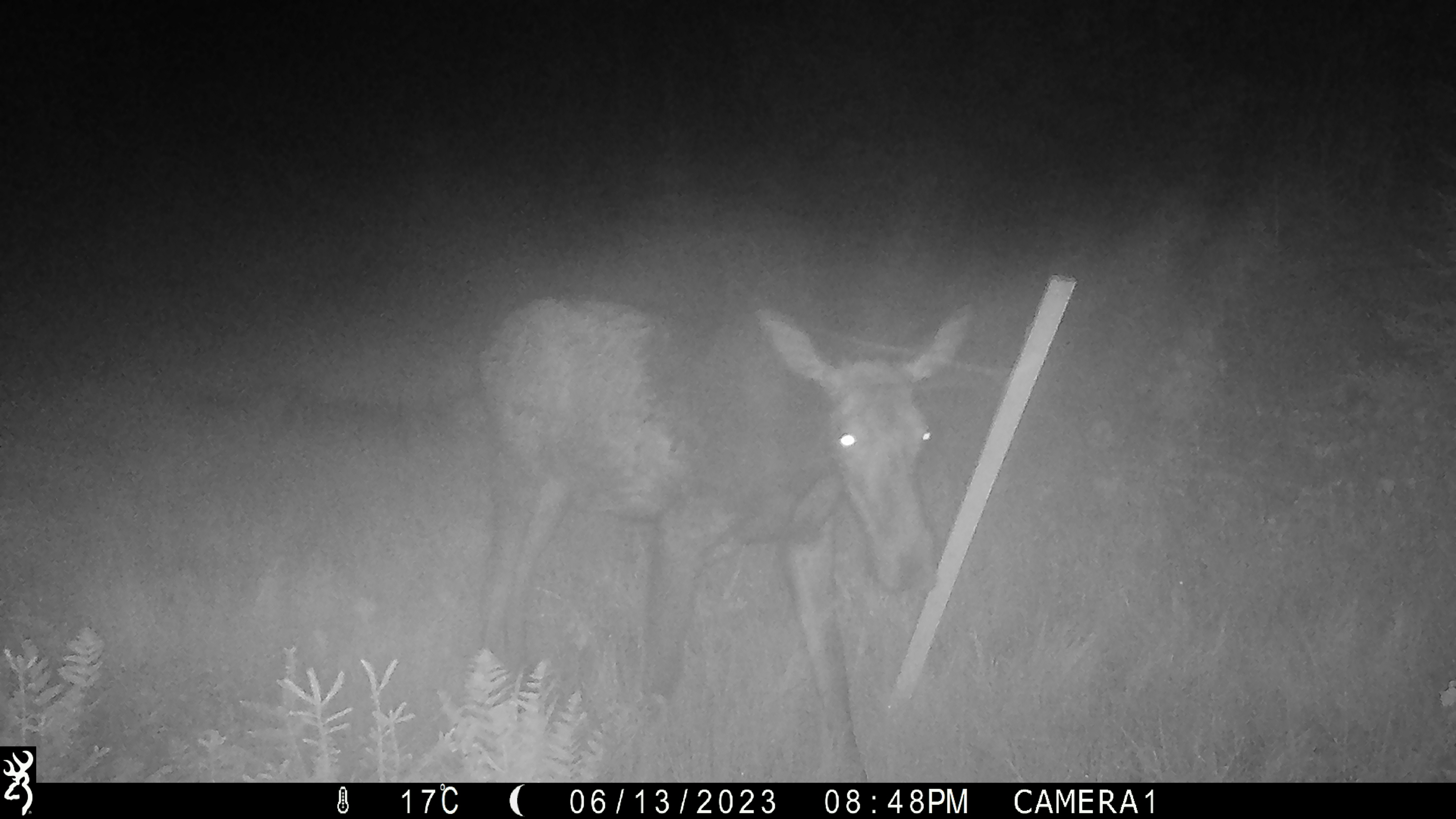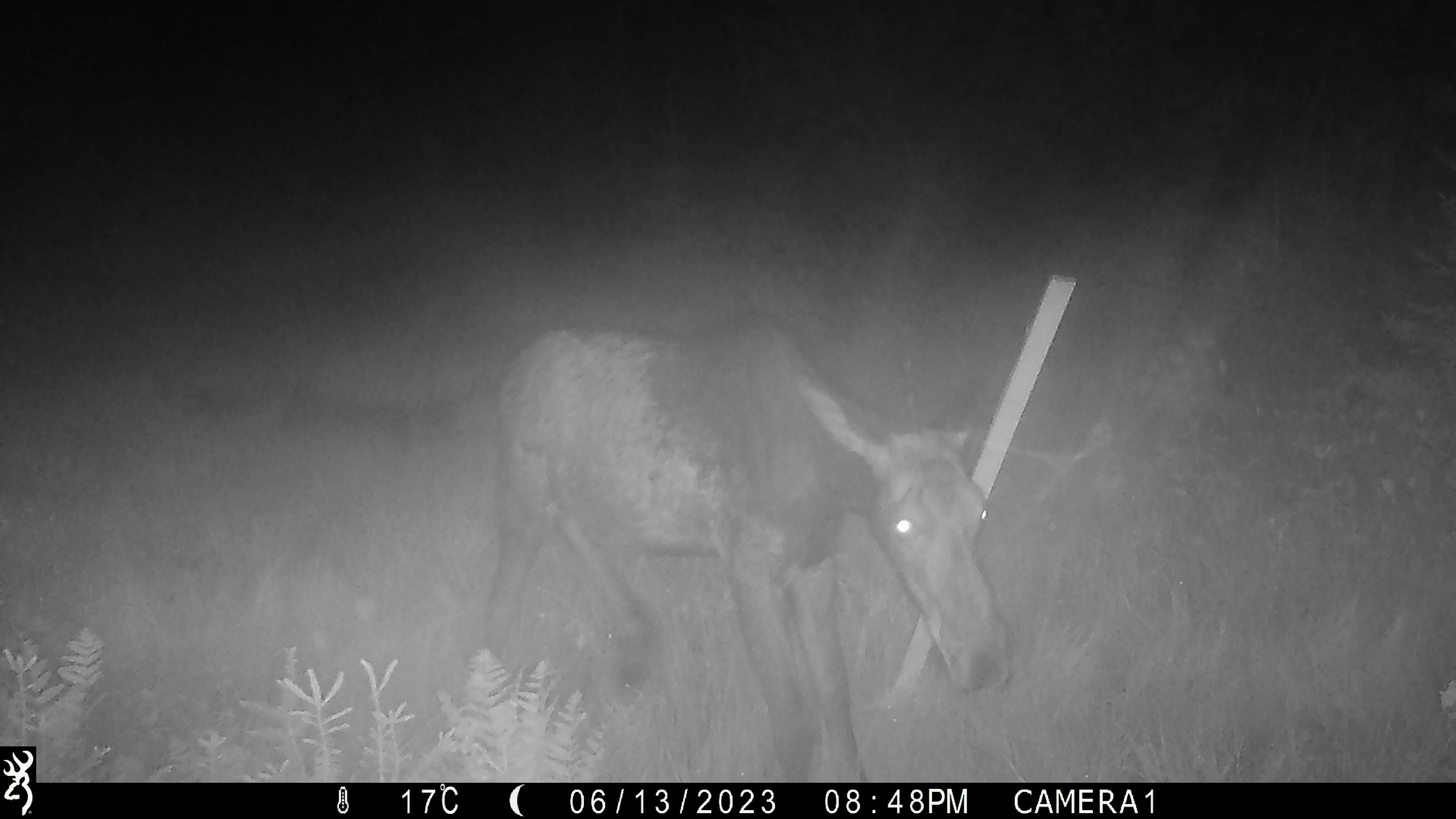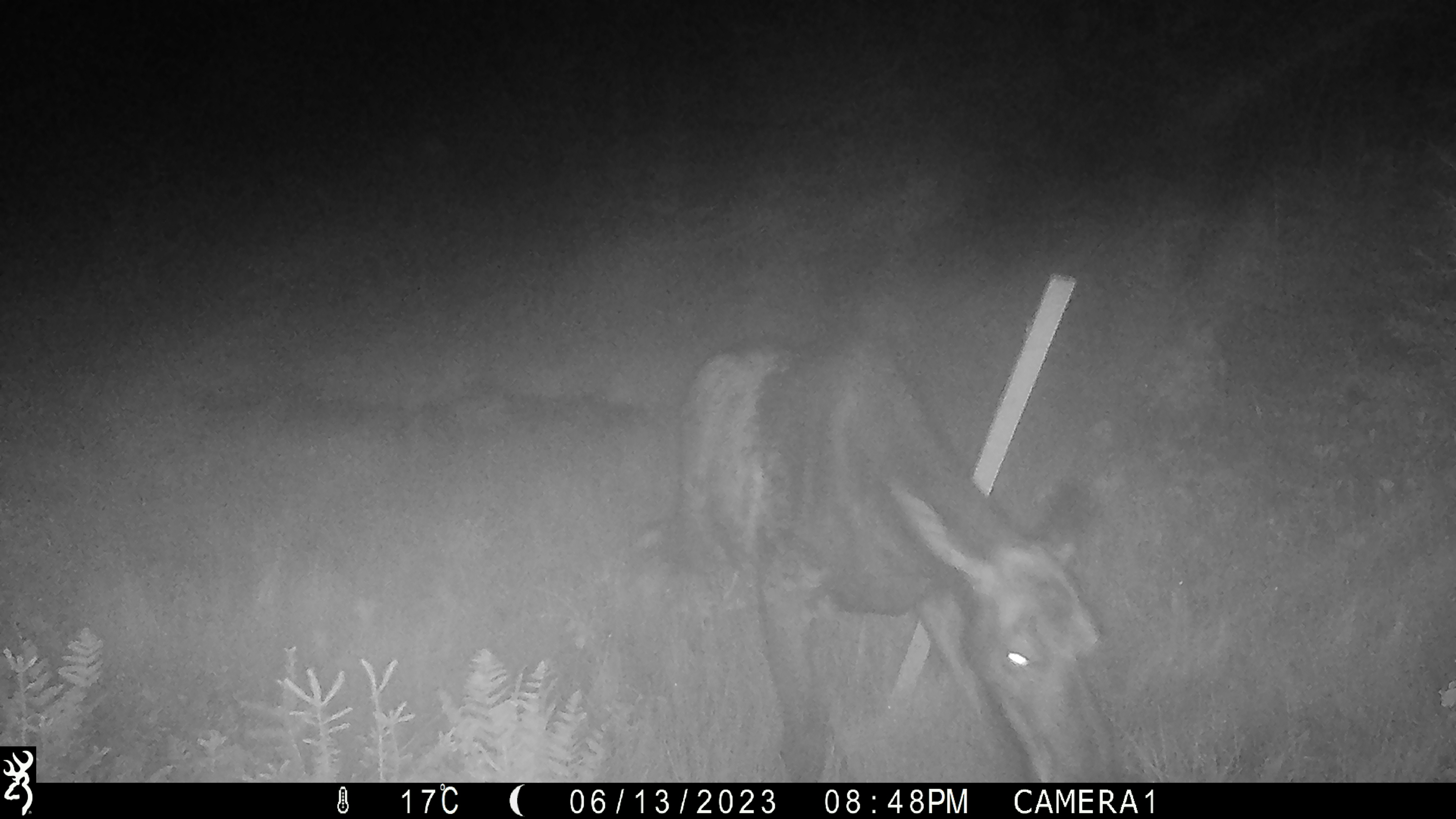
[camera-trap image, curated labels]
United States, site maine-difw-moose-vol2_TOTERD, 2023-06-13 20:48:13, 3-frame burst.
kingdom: Animalia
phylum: Chordata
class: Mammalia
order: Artiodactyla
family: Cervidae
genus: Alces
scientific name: Alces alces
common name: moose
Moose (Alces alces).